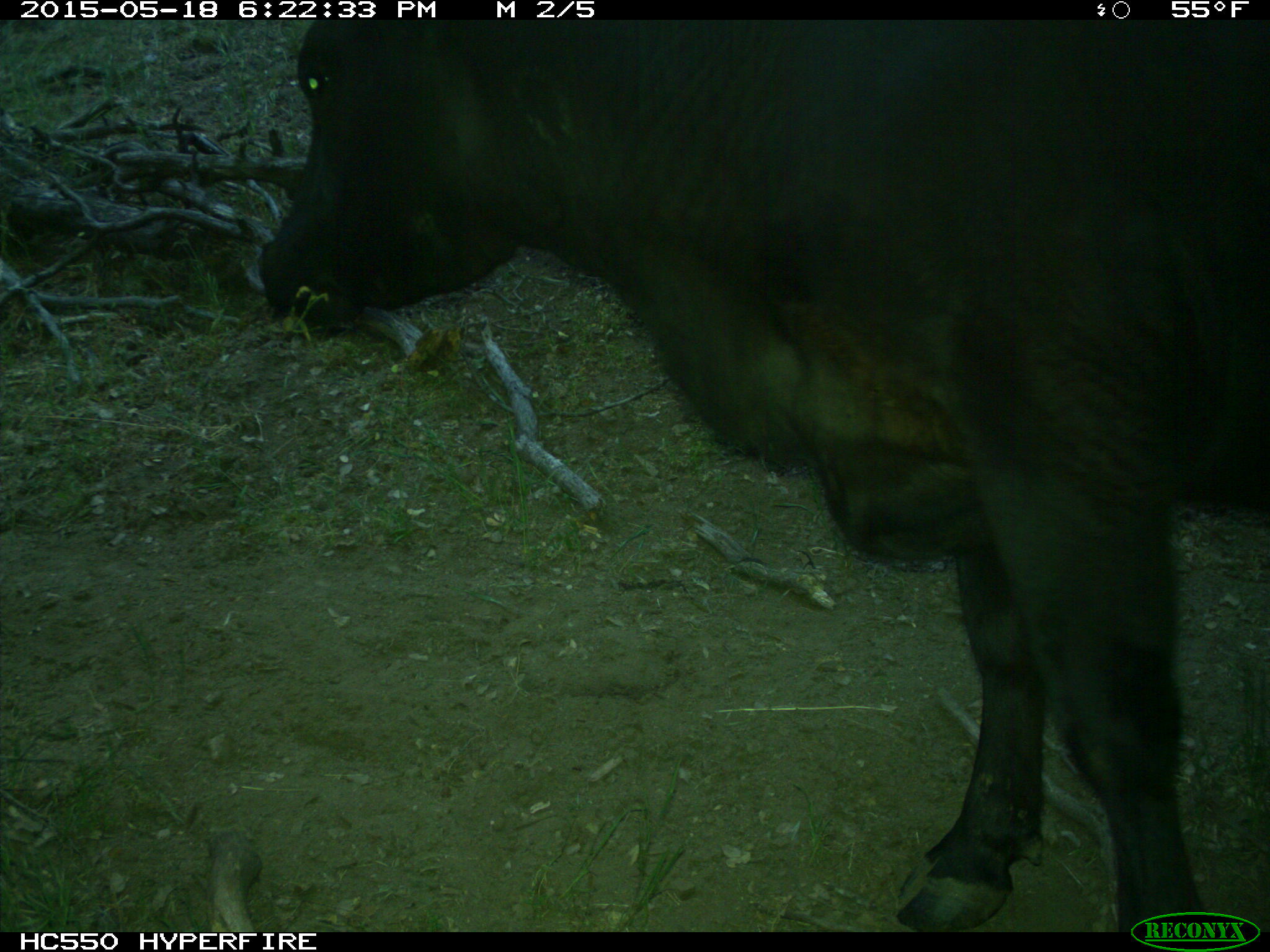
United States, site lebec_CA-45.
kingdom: Animalia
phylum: Chordata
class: Mammalia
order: Artiodactyla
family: Bovidae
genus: Bos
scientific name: Bos taurus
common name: domestic cow